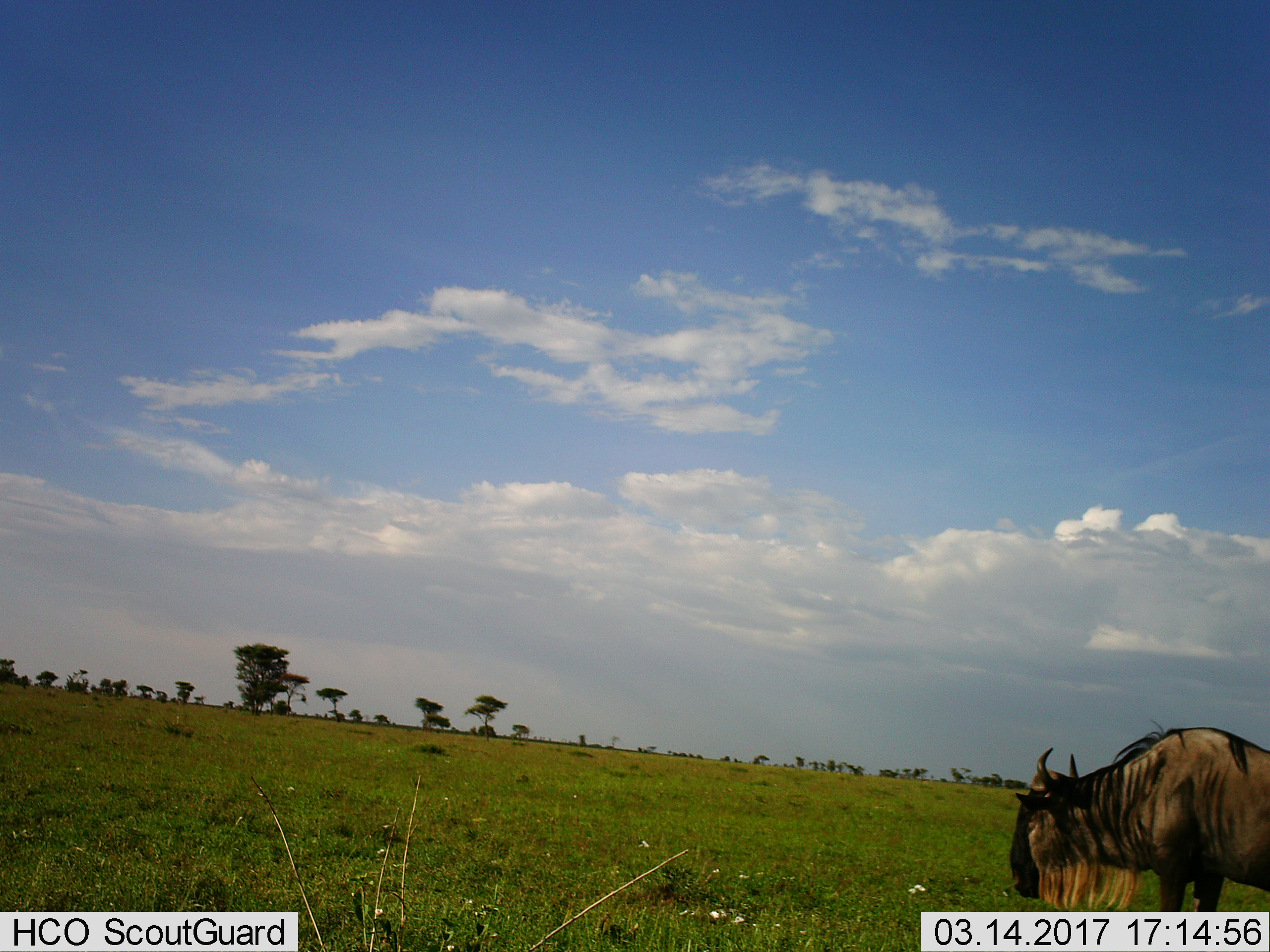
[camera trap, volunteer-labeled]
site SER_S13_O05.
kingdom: Animalia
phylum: Chordata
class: Mammalia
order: Artiodactyla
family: Bovidae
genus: Connochaetes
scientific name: Connochaetes taurinus taurinus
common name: blue wildebeest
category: wildebeestblue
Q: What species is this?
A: Wildebeestblue (blue wildebeest) (Connochaetes taurinus taurinus).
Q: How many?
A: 1.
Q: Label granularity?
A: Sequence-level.